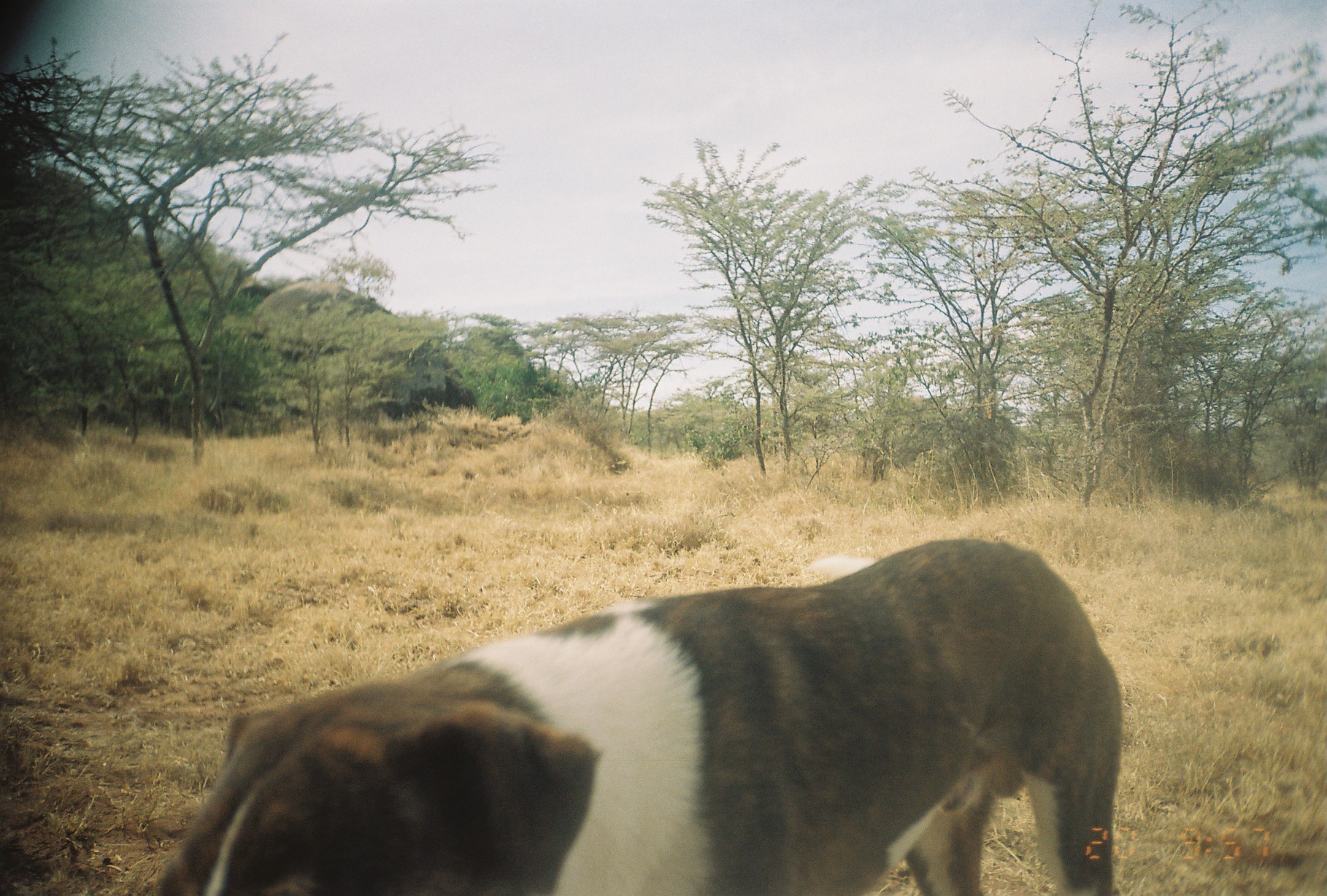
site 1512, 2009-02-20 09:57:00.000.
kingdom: Animalia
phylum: Chordata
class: Mammalia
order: Carnivora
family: Canidae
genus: Canis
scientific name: Canis familiaris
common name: domestic dog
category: canis lupus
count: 1